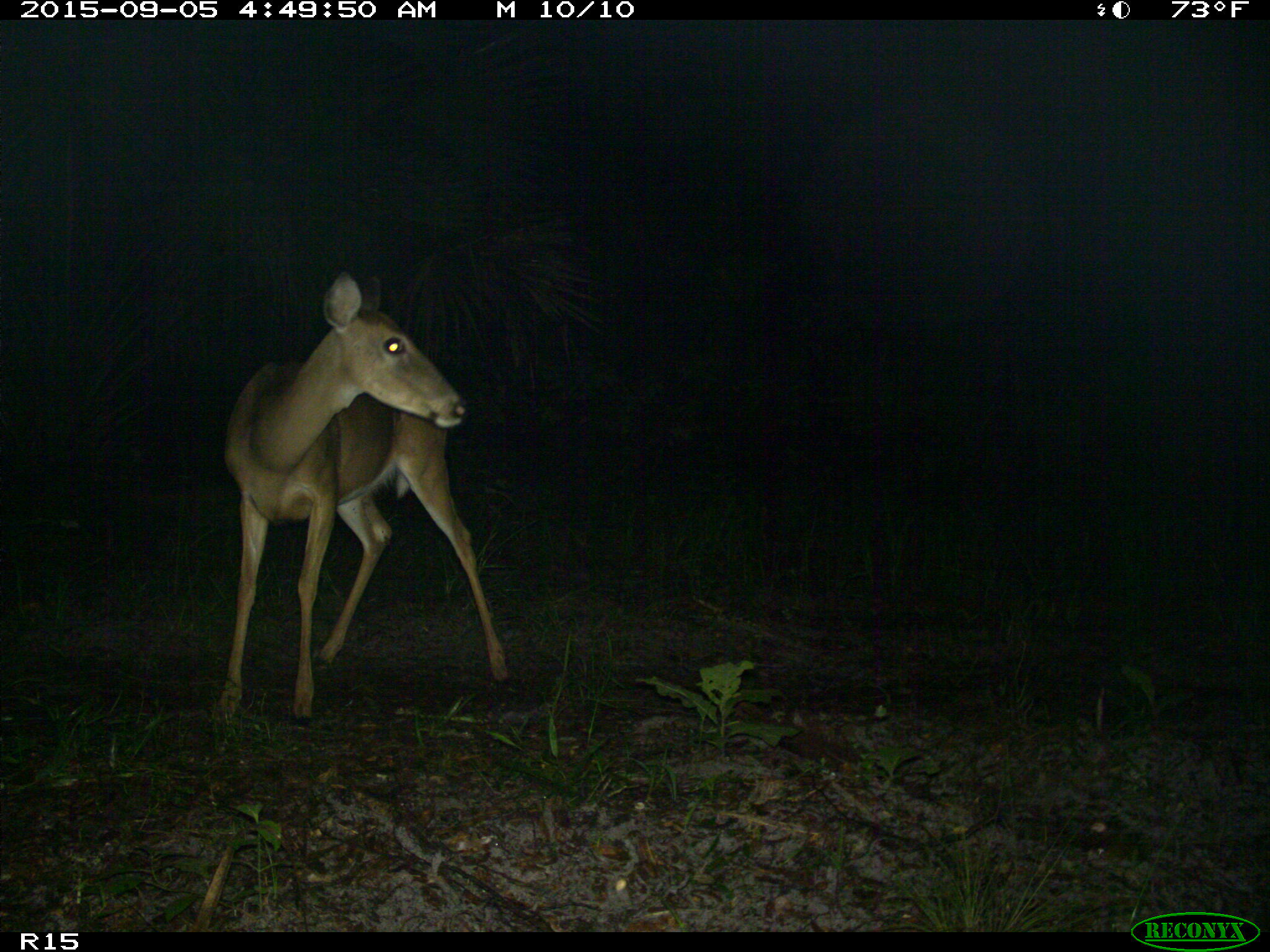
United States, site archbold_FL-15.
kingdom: Animalia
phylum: Chordata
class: Mammalia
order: Artiodactyla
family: Cervidae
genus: Odocoileus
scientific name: Odocoileus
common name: deer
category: unidentified deer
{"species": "unidentified deer (deer) (Odocoileus)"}